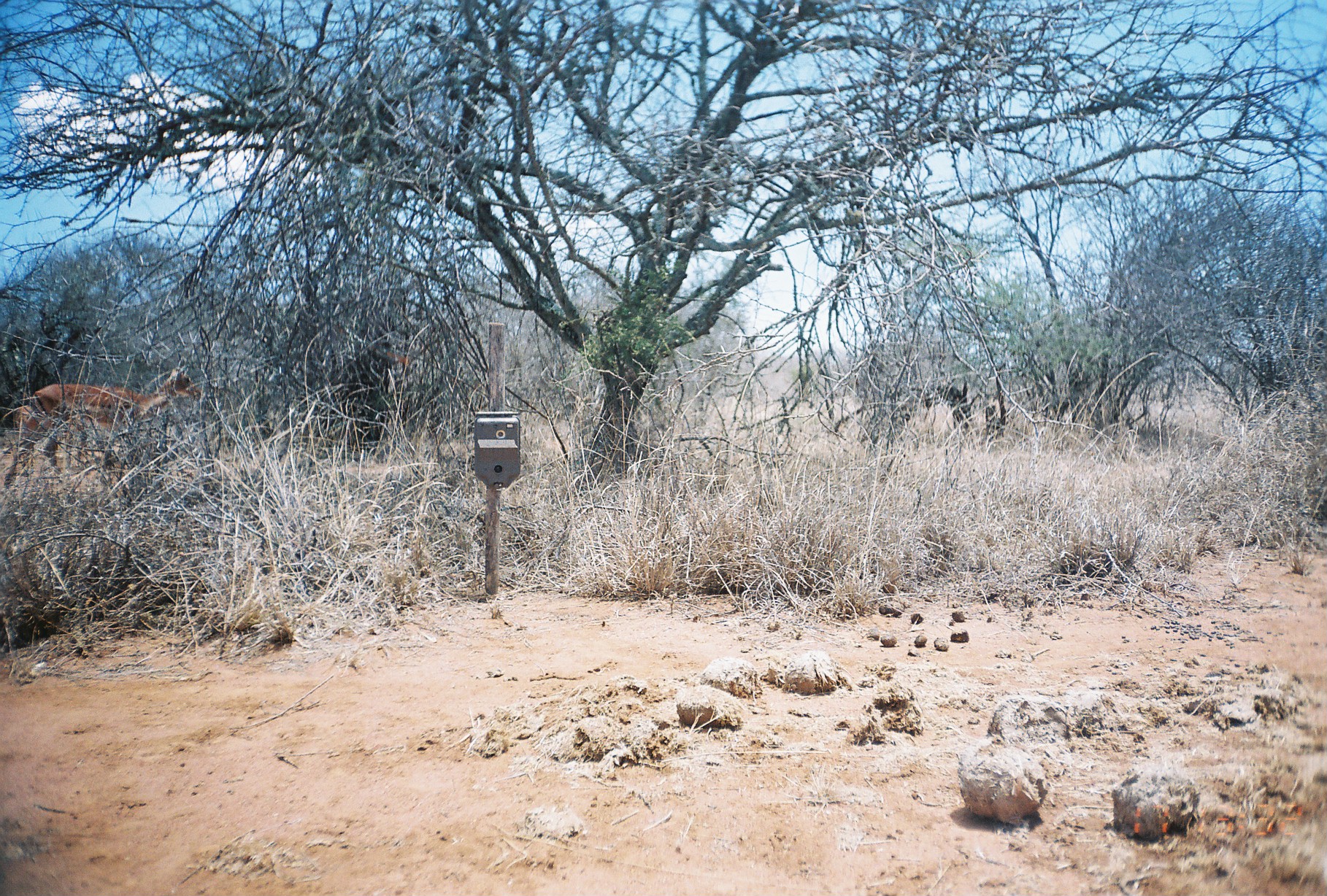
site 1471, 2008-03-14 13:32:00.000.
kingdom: Animalia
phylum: Chordata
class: Mammalia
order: Artiodactyla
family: Bovidae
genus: Aepyceros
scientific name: Aepyceros melampus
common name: impala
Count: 2.